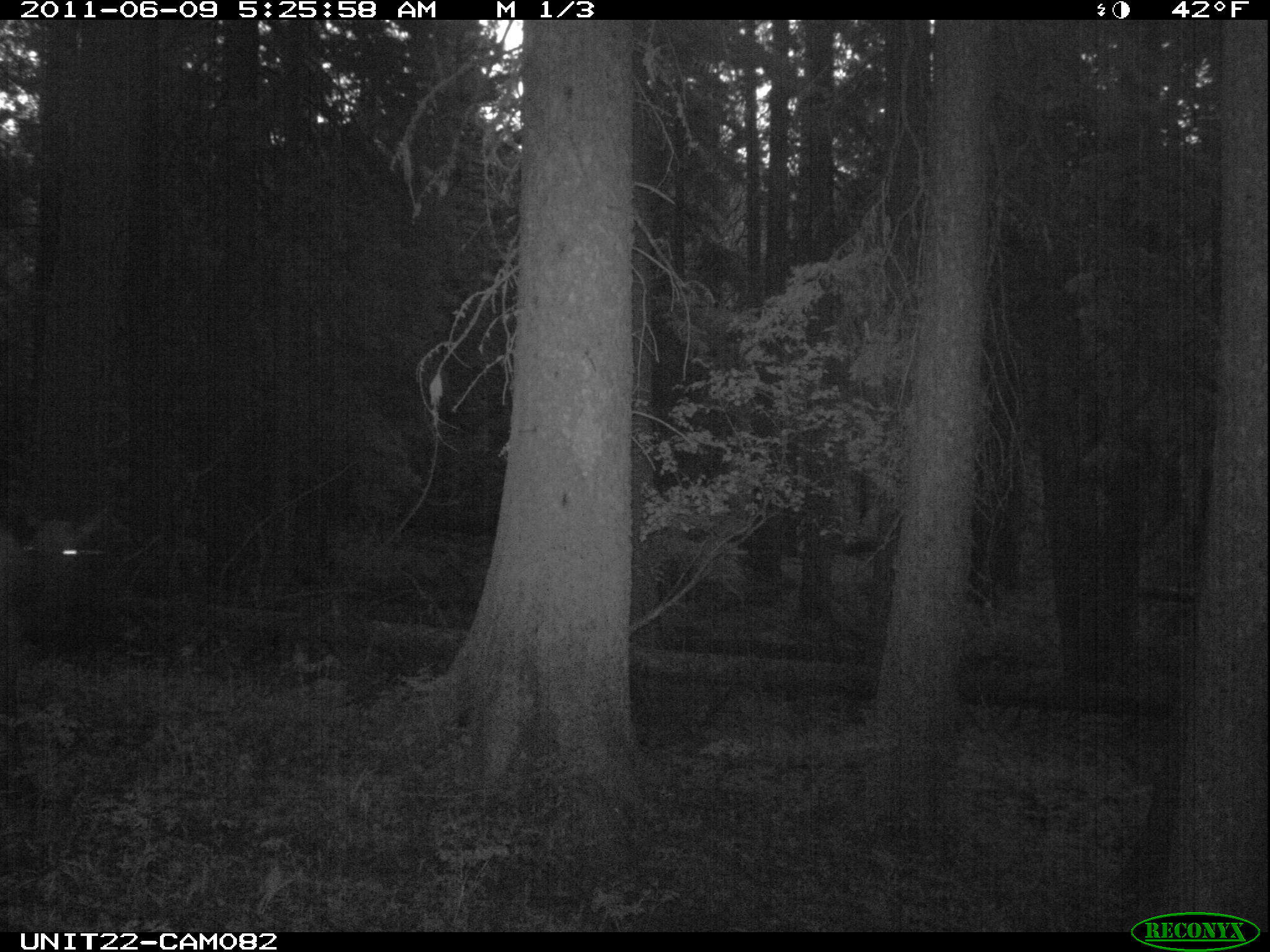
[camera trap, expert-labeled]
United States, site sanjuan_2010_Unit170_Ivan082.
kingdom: Animalia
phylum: Chordata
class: Mammalia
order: Artiodactyla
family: Cervidae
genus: Cervus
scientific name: Cervus elaphus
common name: red deer